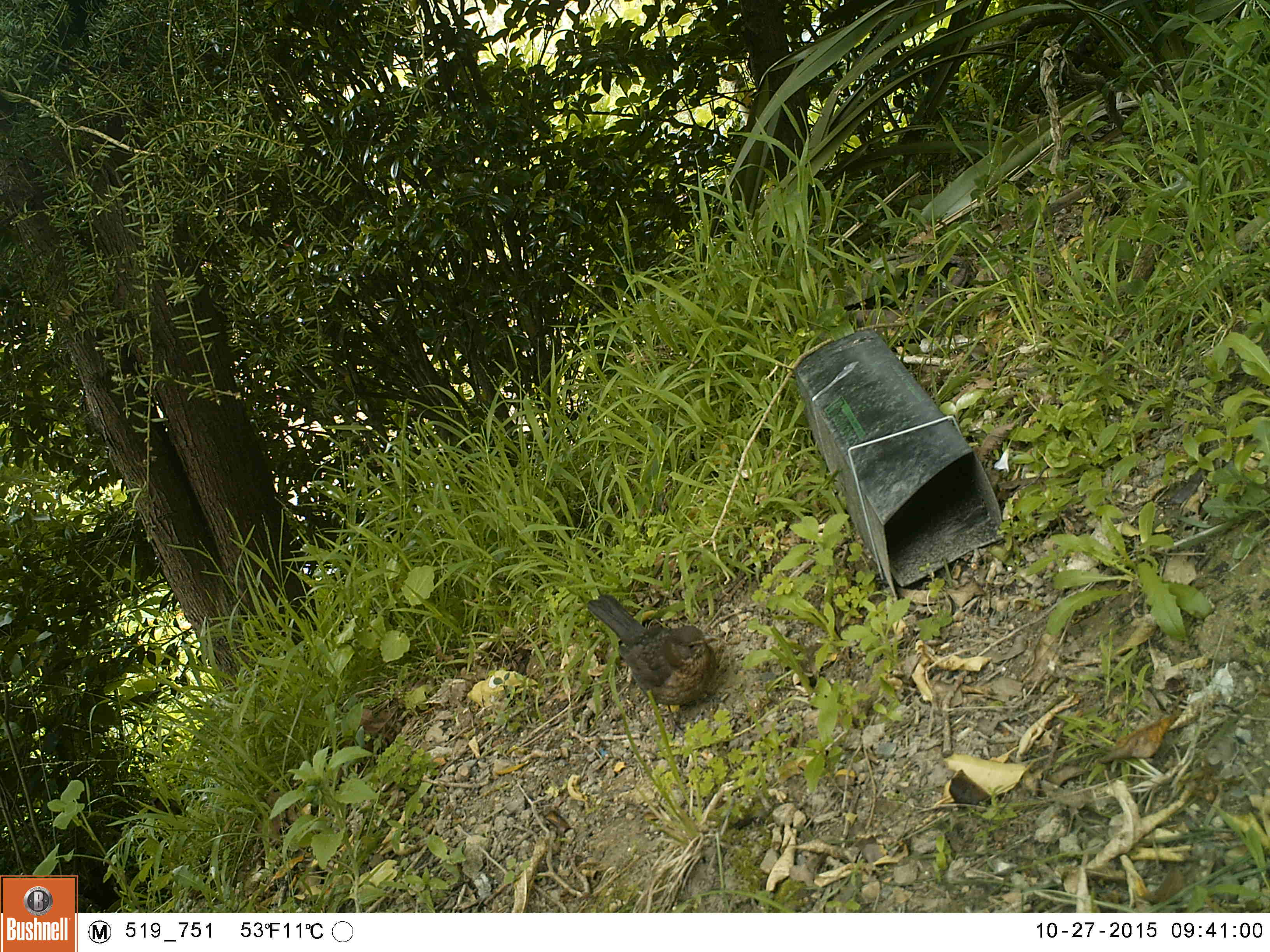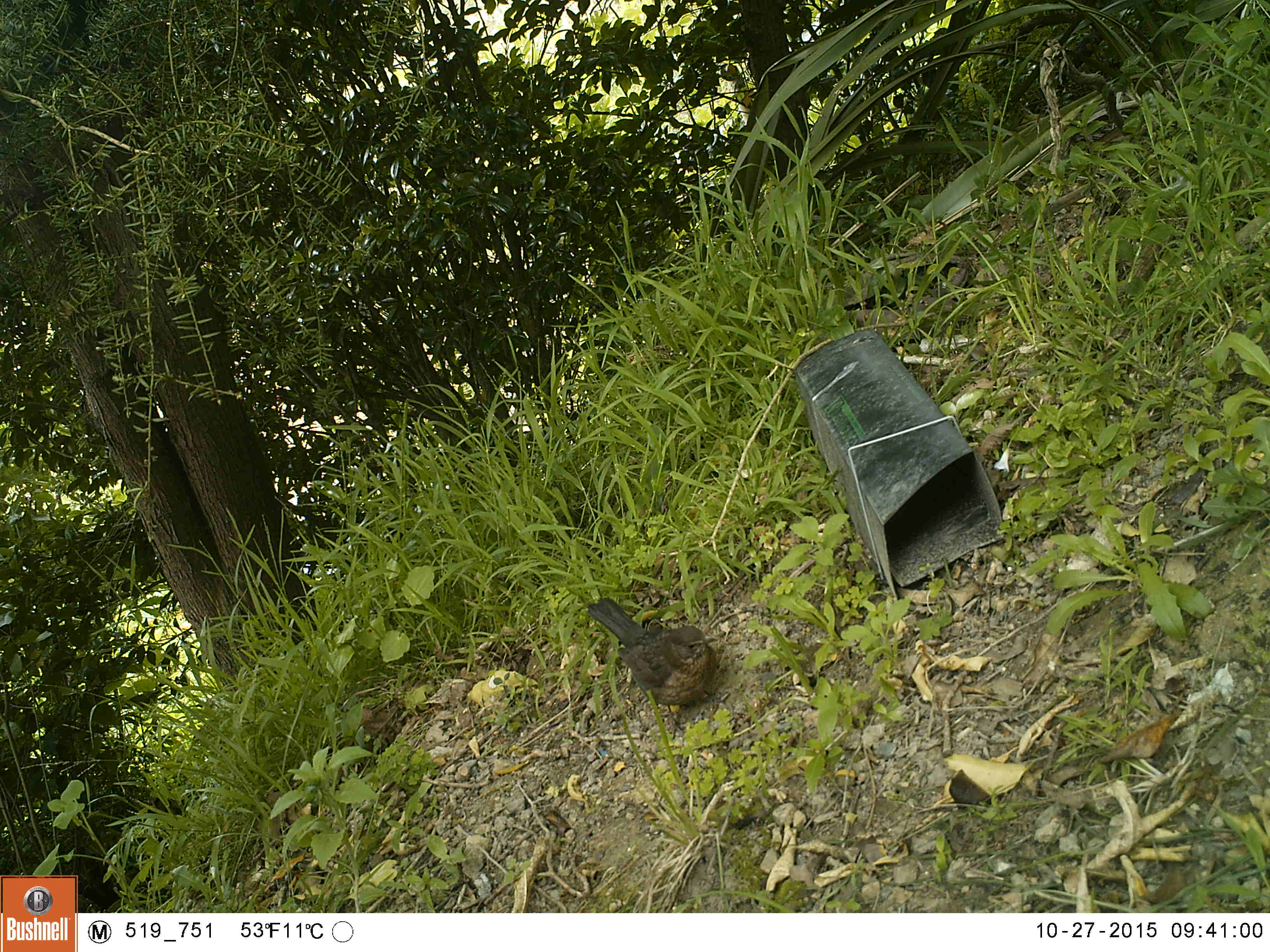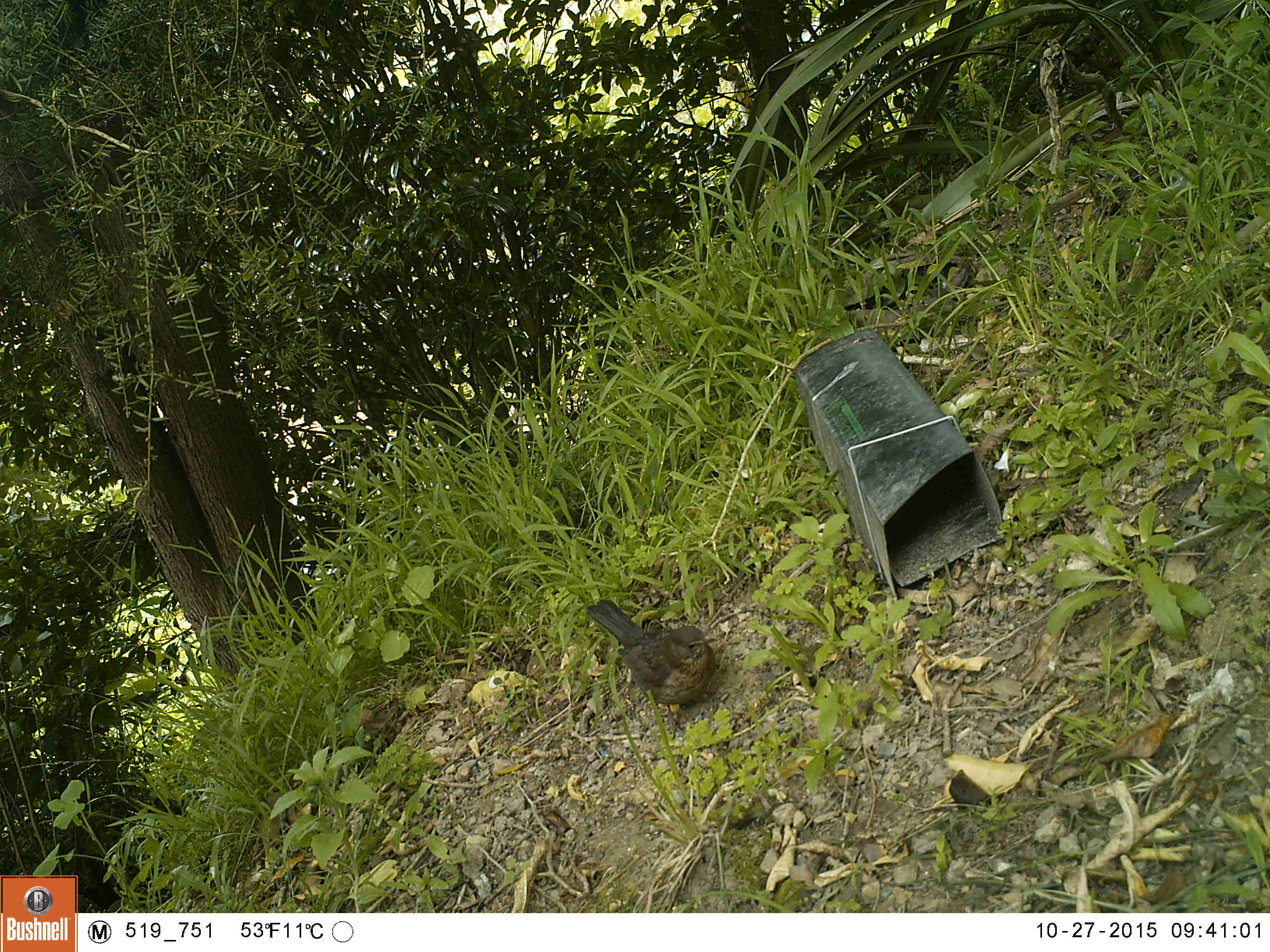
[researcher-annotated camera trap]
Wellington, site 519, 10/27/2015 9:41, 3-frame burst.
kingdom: Animalia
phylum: Chordata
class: Aves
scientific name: Aves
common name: bird